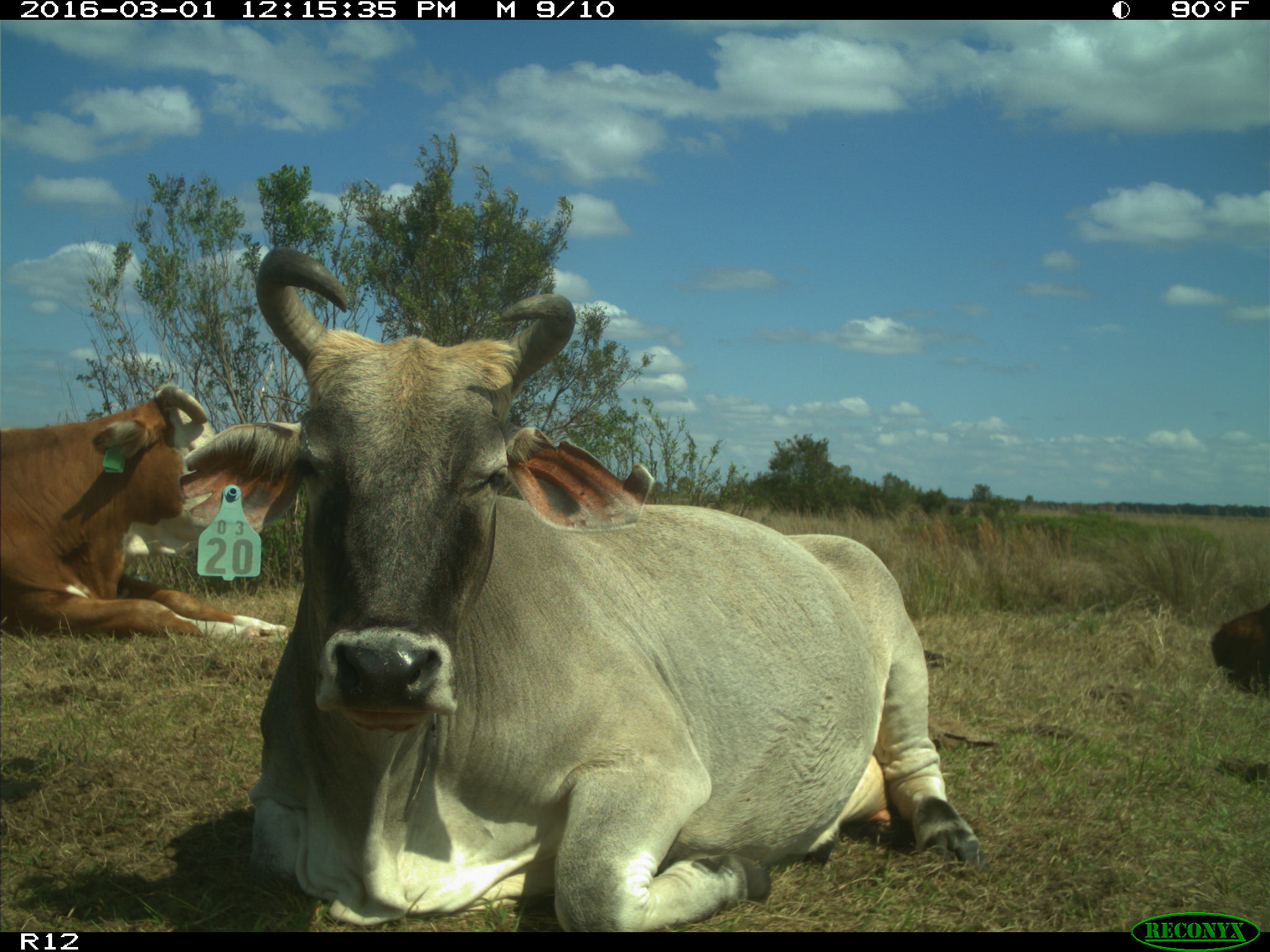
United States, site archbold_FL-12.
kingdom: Animalia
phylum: Chordata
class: Mammalia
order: Artiodactyla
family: Bovidae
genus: Bos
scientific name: Bos taurus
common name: domestic cow